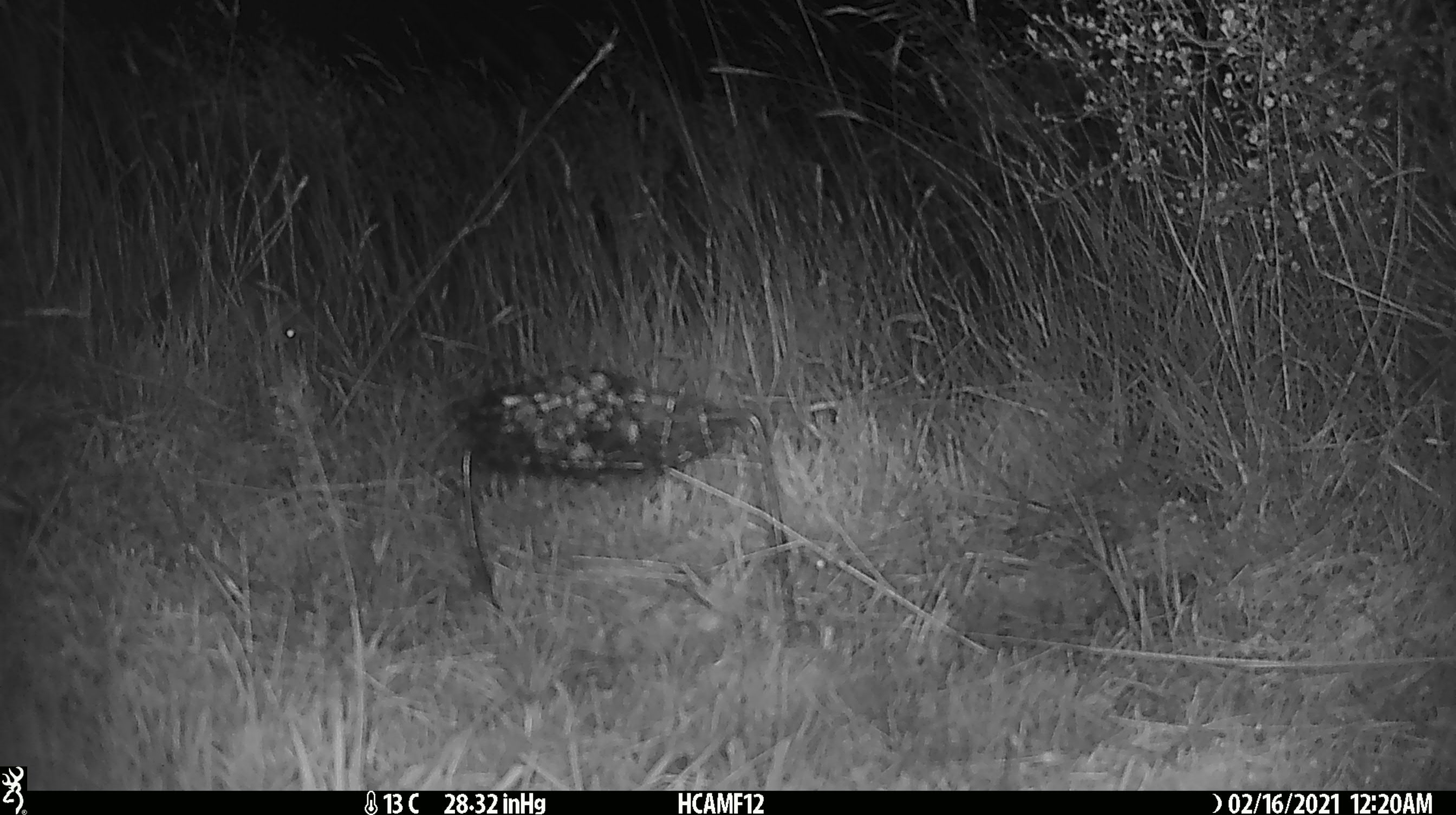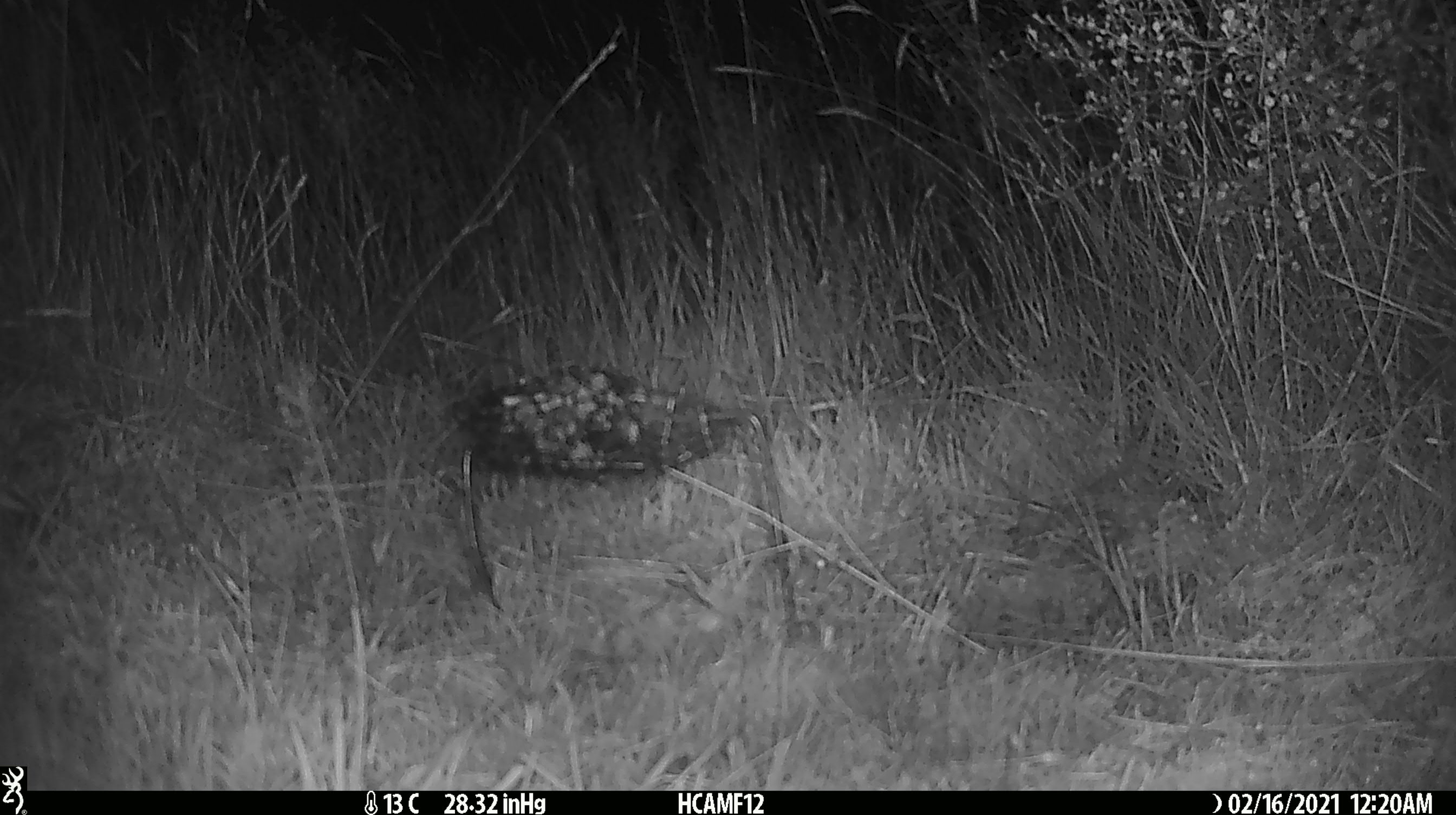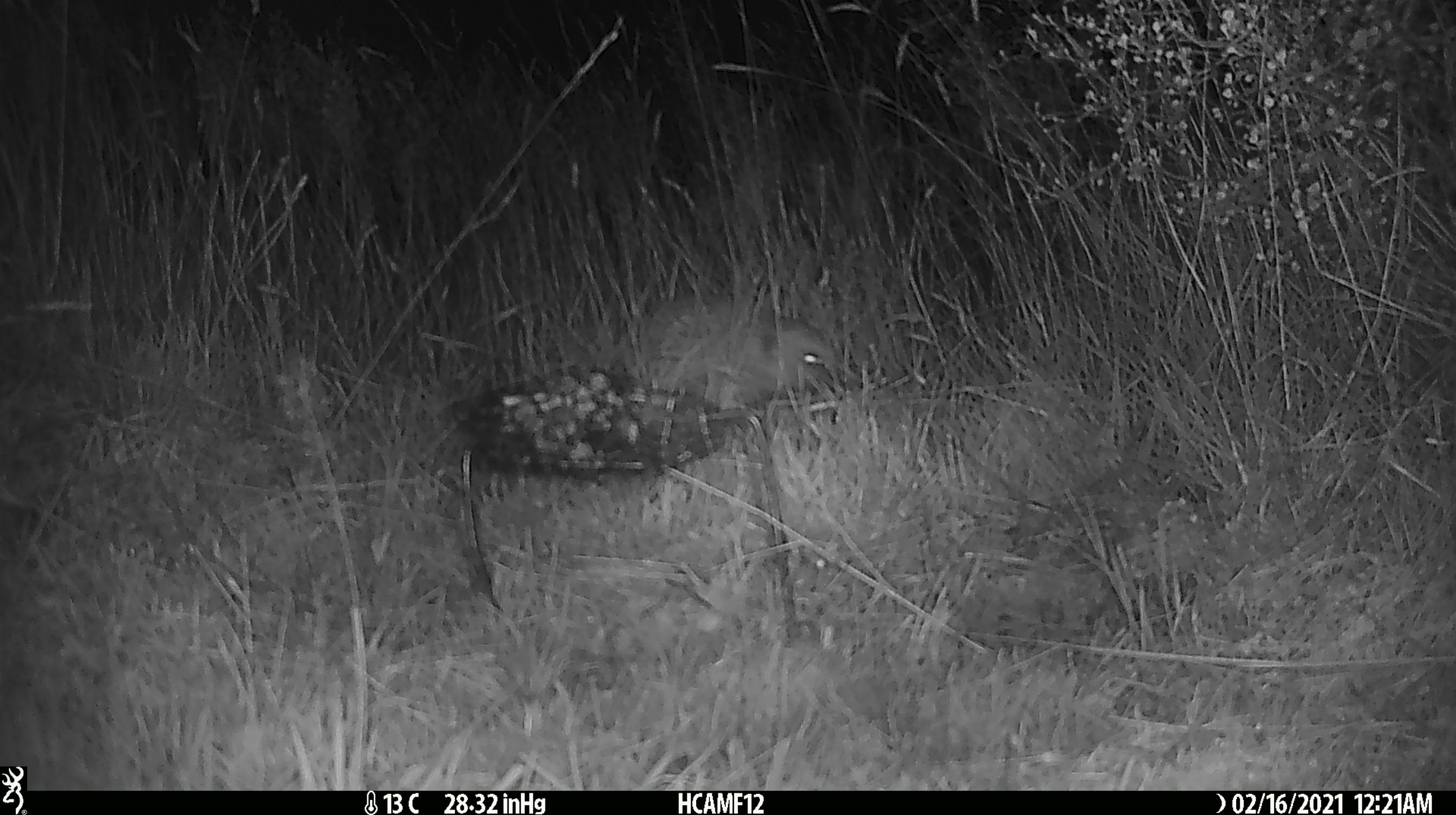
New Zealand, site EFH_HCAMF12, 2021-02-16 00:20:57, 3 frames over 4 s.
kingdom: Animalia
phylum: Chordata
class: Mammalia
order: Eulipotyphla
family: Erinaceidae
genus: Erinaceus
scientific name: Erinaceus europaeus europaeus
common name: european hedgehog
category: hedgehog